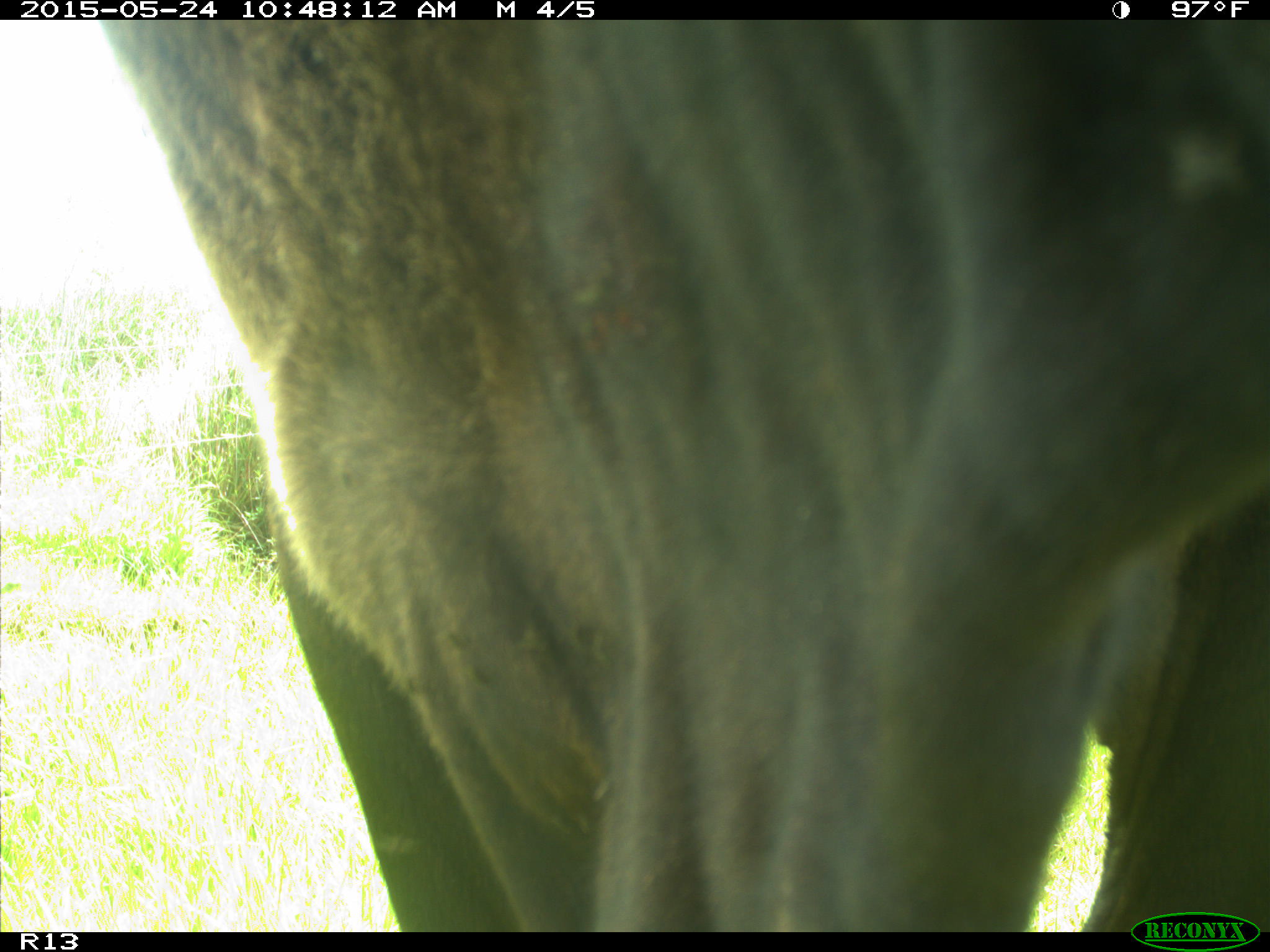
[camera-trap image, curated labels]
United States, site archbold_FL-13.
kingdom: Animalia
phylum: Chordata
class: Mammalia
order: Artiodactyla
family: Bovidae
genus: Bos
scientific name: Bos taurus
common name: domestic cow